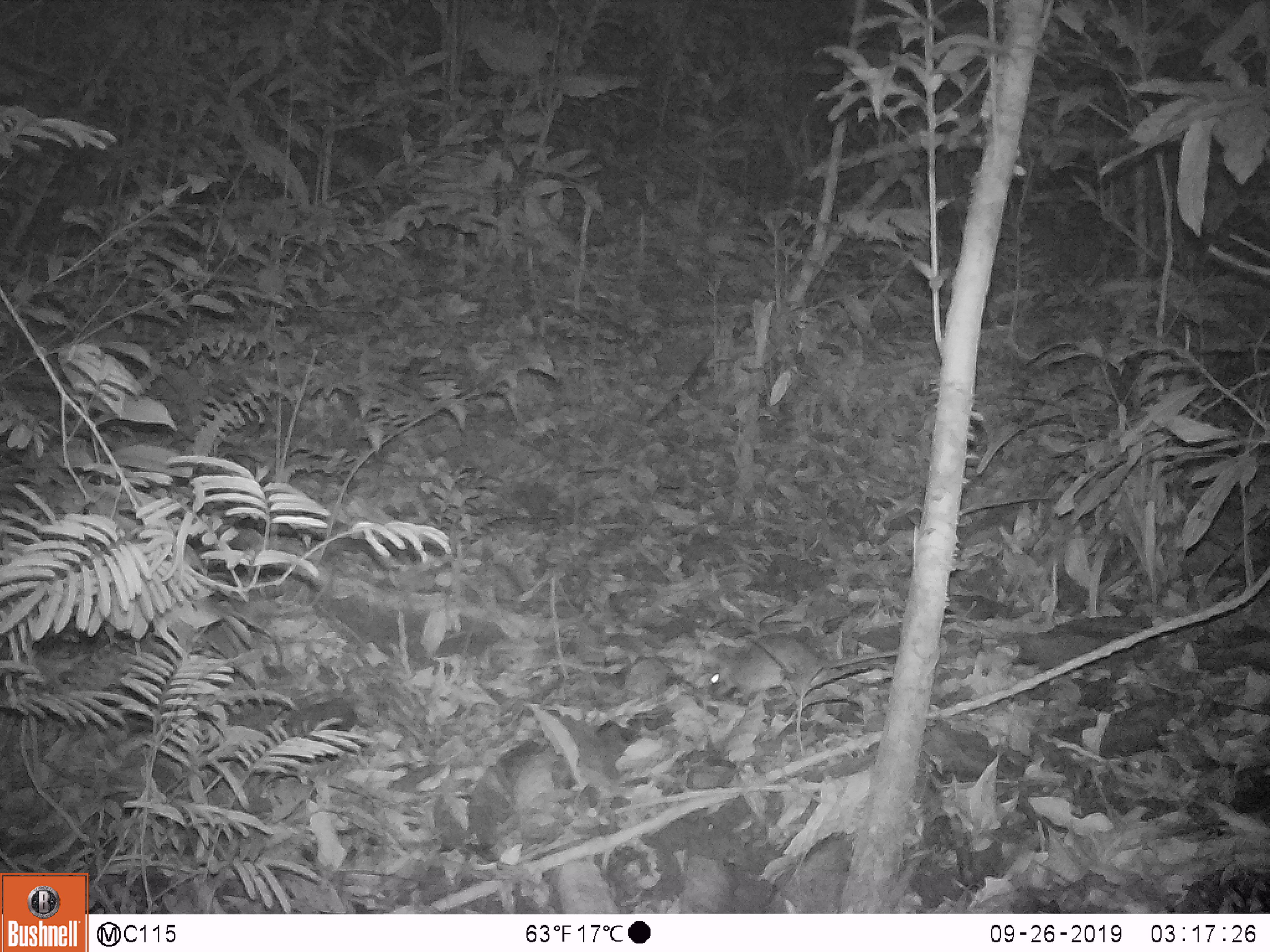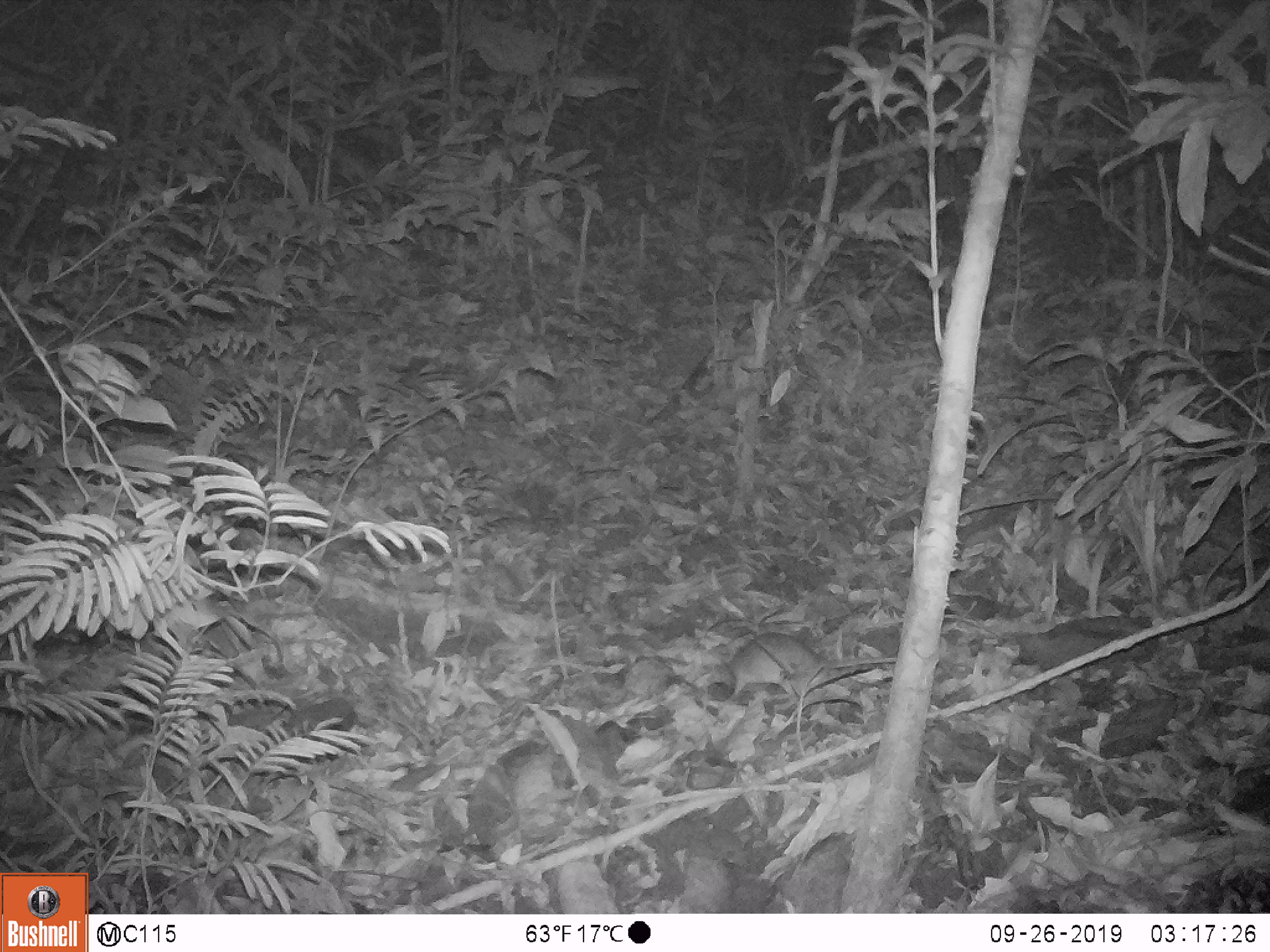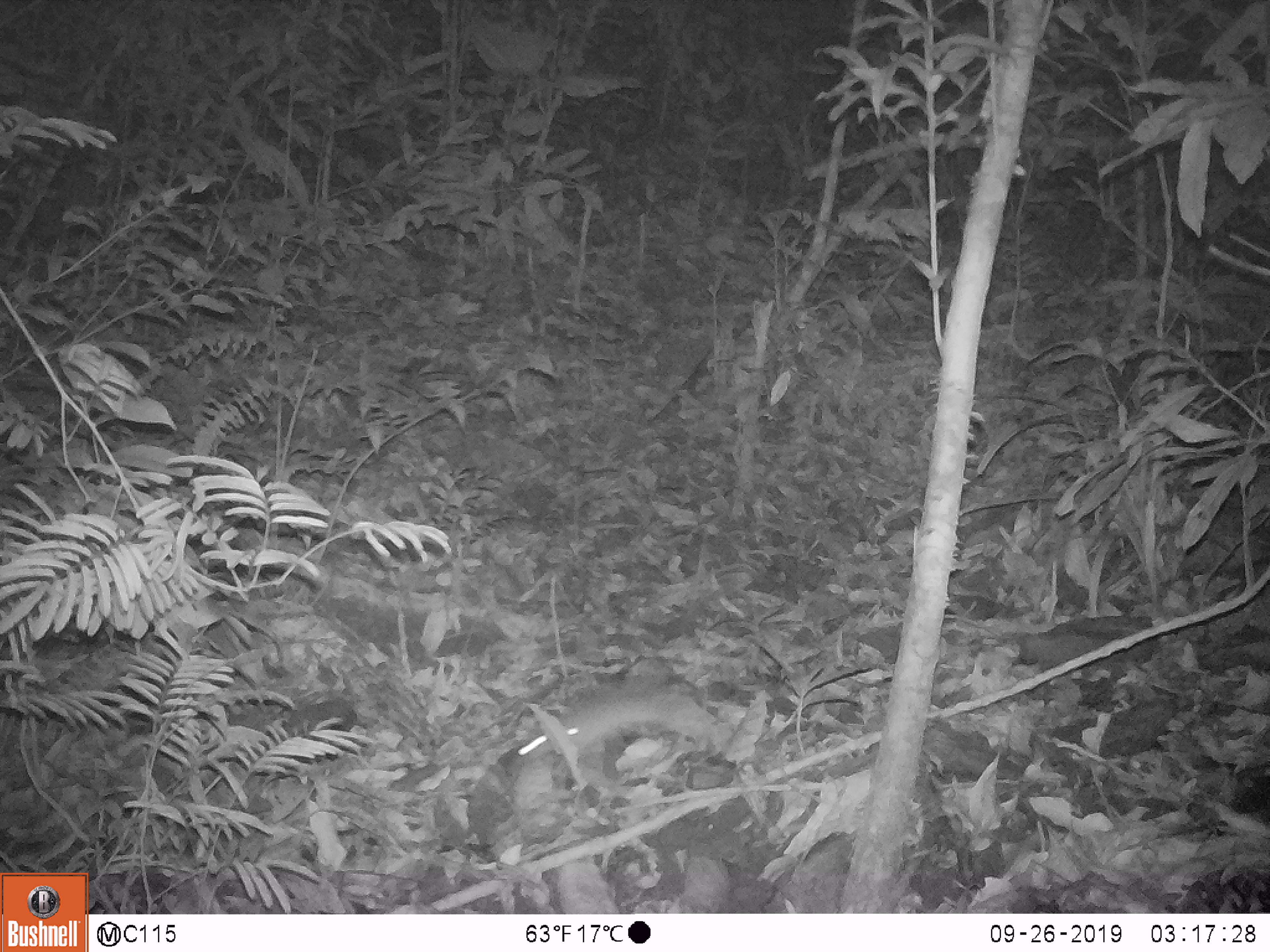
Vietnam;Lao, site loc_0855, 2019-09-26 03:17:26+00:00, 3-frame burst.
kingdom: Animalia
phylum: Chordata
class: Mammalia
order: Rodentia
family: Muridae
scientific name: Muridae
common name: old-world mice and rats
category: unidentified murid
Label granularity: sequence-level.